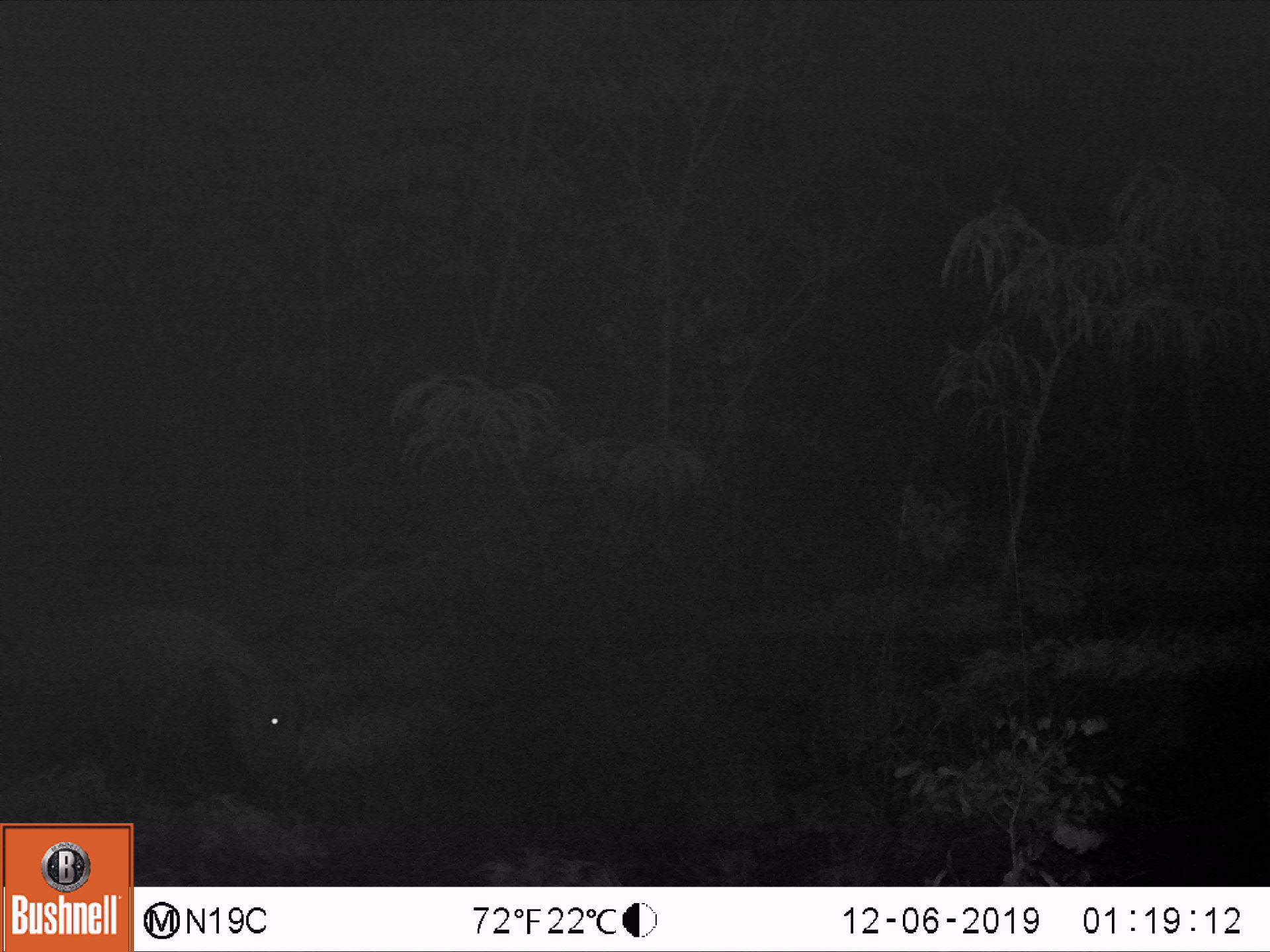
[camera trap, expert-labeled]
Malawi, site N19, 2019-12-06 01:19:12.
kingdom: Animalia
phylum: Chordata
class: Mammalia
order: Artiodactyla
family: Suidae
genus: Potamochoerus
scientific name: Potamochoerus larvatus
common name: bushpig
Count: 1.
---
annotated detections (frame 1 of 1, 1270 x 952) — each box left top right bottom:
bushpig: 0 605 313 802